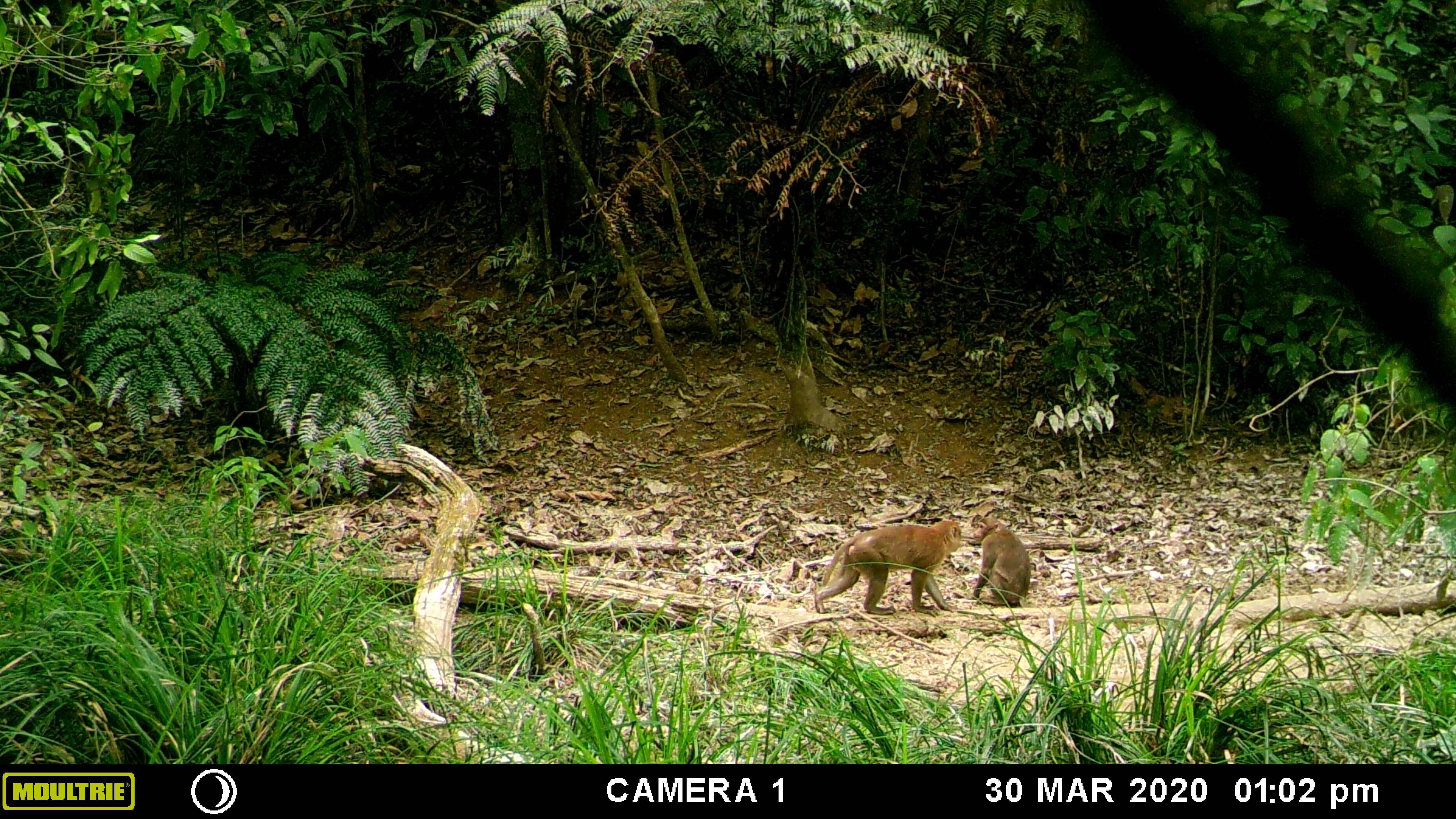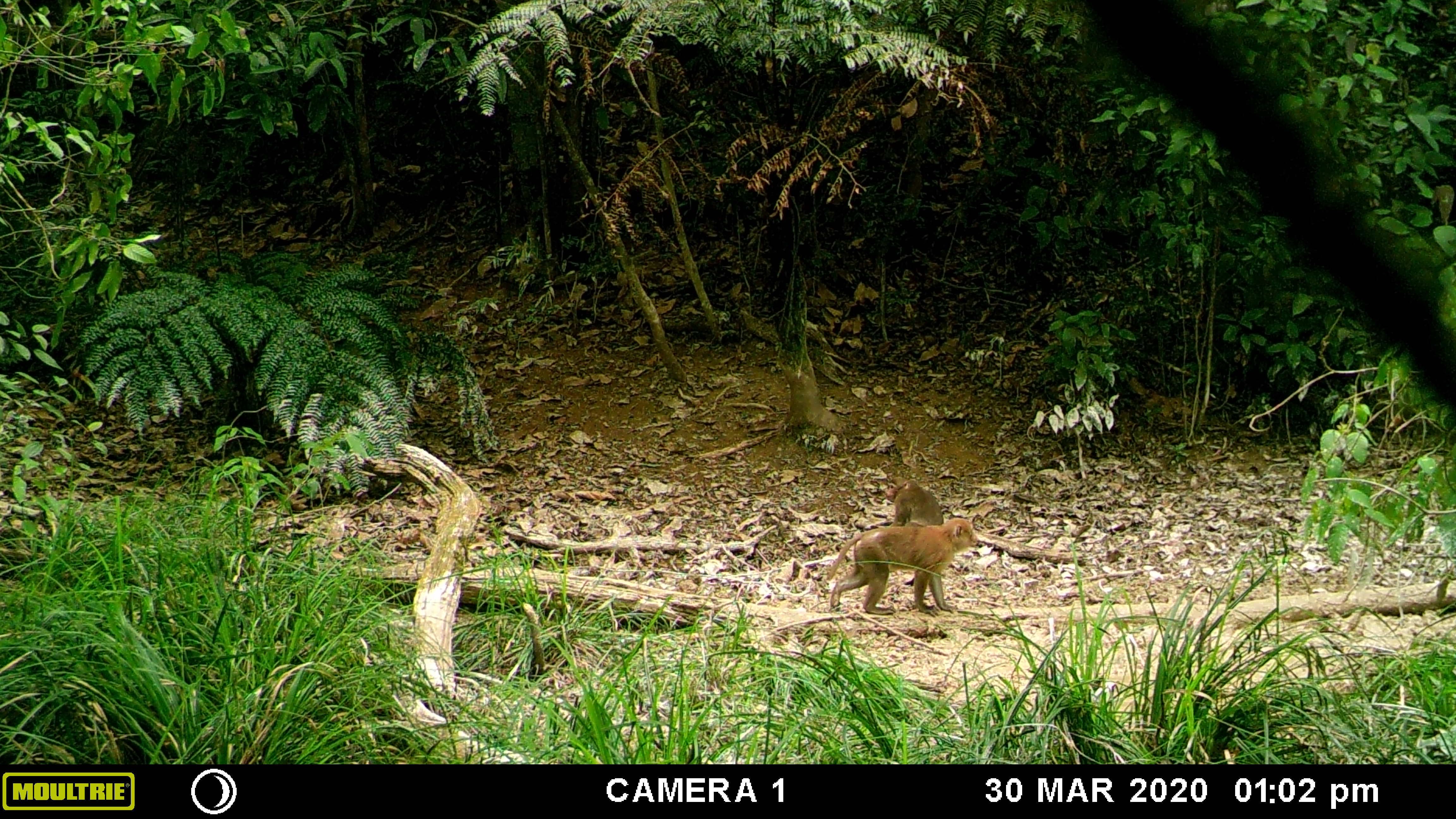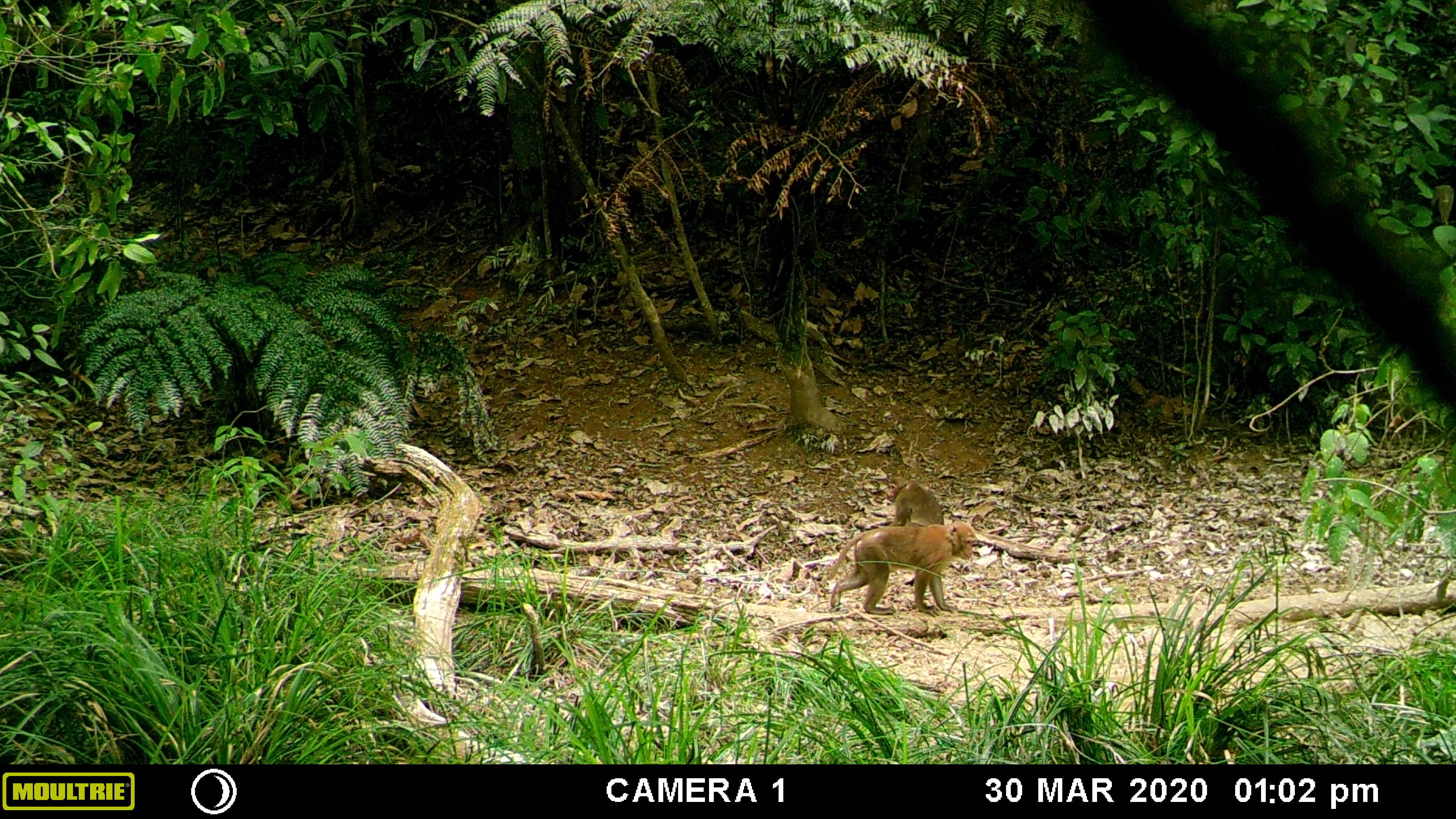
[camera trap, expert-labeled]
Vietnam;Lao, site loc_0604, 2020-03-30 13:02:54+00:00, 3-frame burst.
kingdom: Animalia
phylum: Chordata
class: Mammalia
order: Primates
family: Cercopithecidae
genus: Macaca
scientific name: Macaca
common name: macaques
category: assam or rhesus macaque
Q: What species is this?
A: Assam or rhesus macaque (macaques) (Macaca).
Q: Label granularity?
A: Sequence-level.